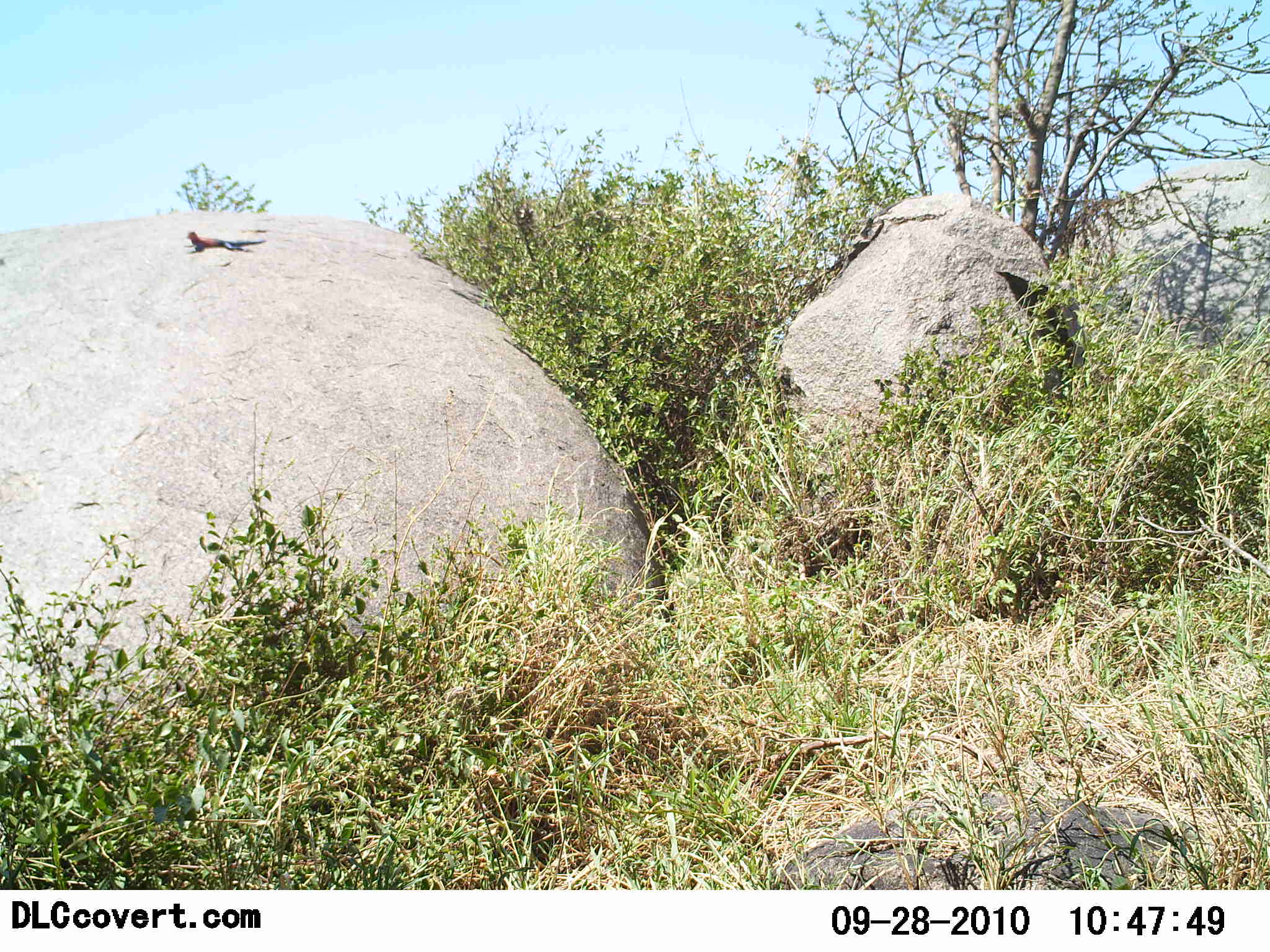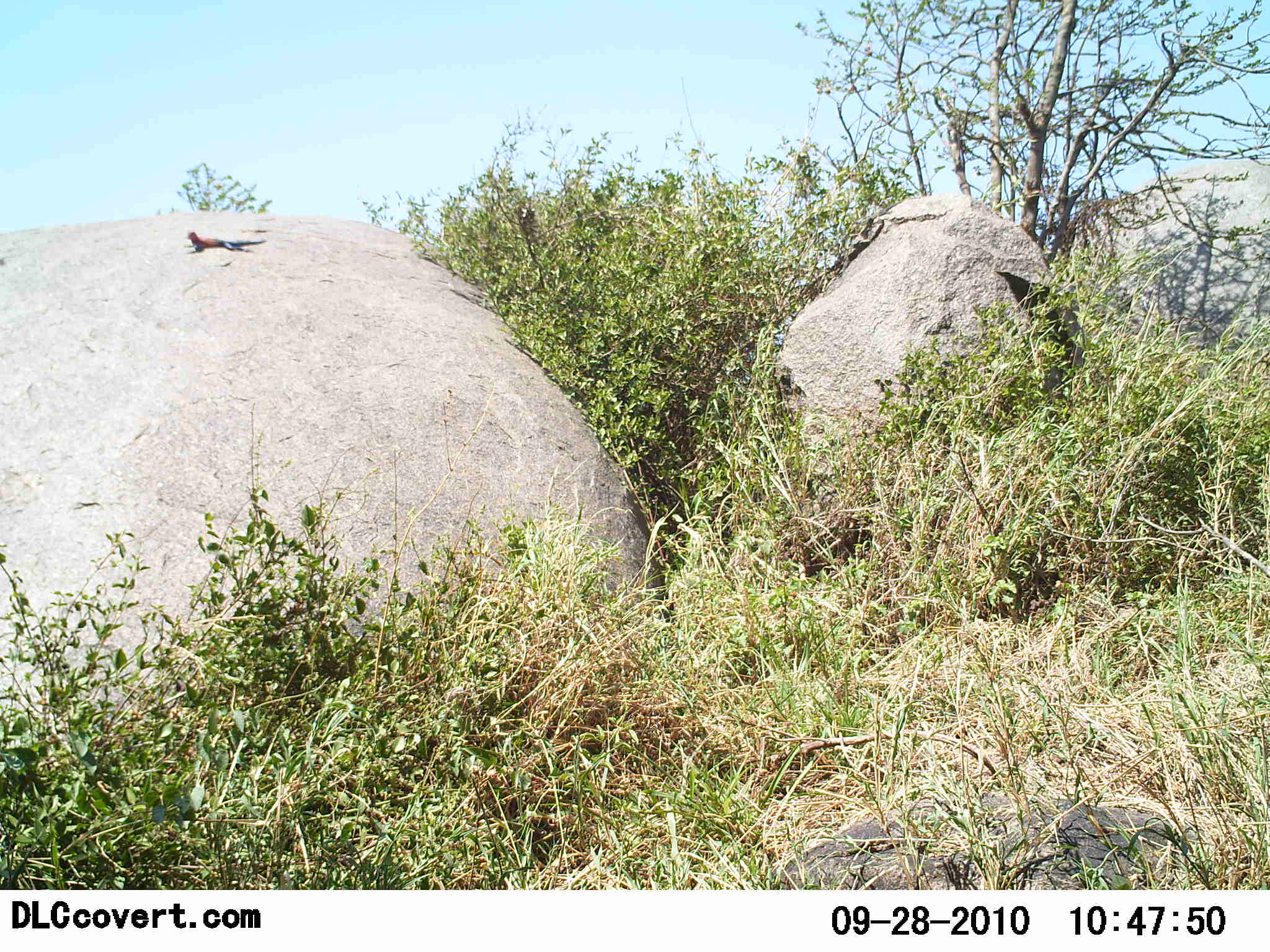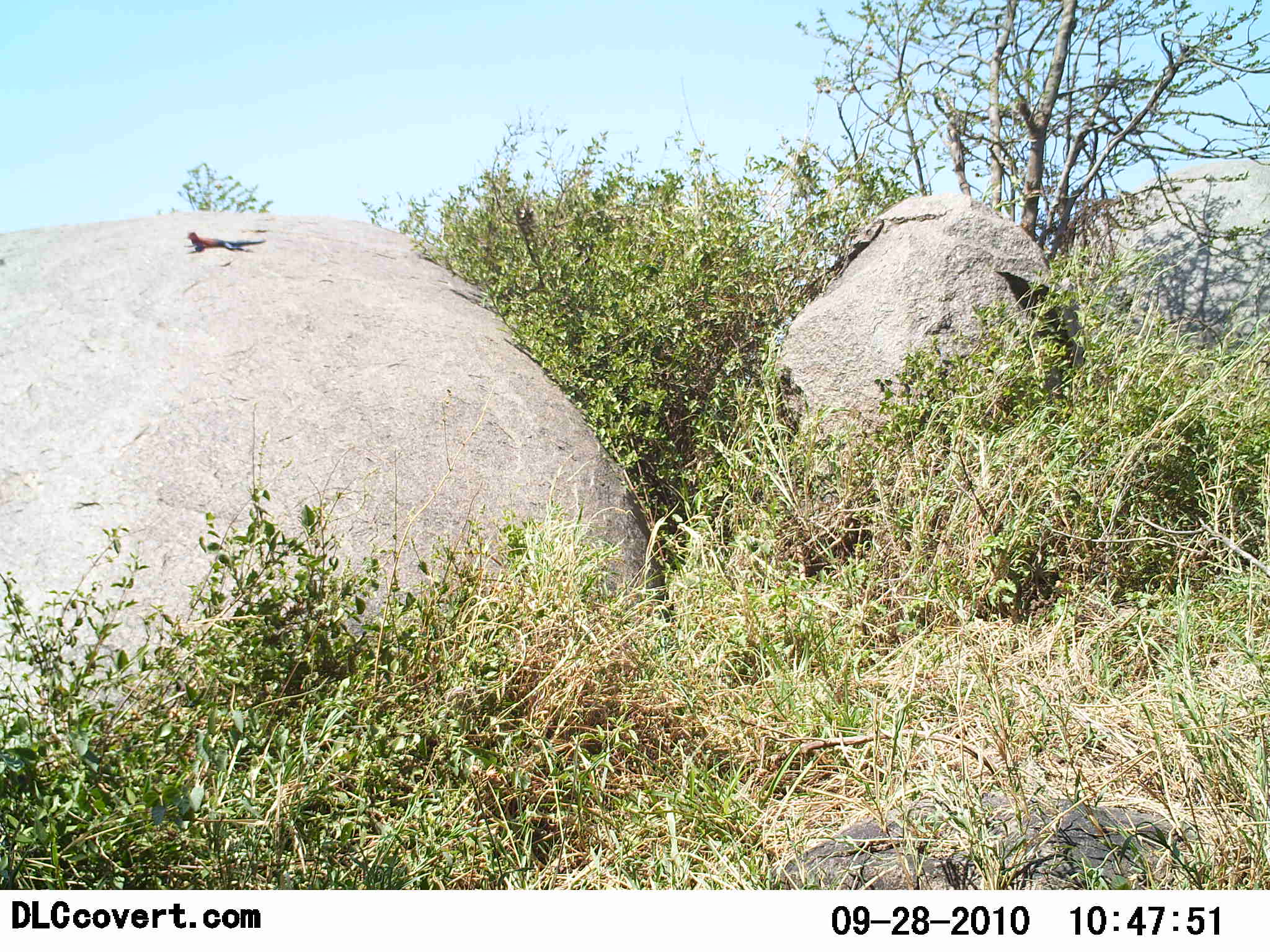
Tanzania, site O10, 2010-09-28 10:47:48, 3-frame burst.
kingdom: Animalia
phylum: Chordata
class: Reptilia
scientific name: Reptilia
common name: reptiles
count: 1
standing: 12%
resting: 94%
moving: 0%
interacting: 0%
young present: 0%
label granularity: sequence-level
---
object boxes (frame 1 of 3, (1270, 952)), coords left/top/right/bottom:
animal: 180/231/268/255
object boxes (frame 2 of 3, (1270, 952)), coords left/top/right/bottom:
animal: 181/229/267/255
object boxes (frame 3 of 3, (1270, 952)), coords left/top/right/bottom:
animal: 182/229/267/256